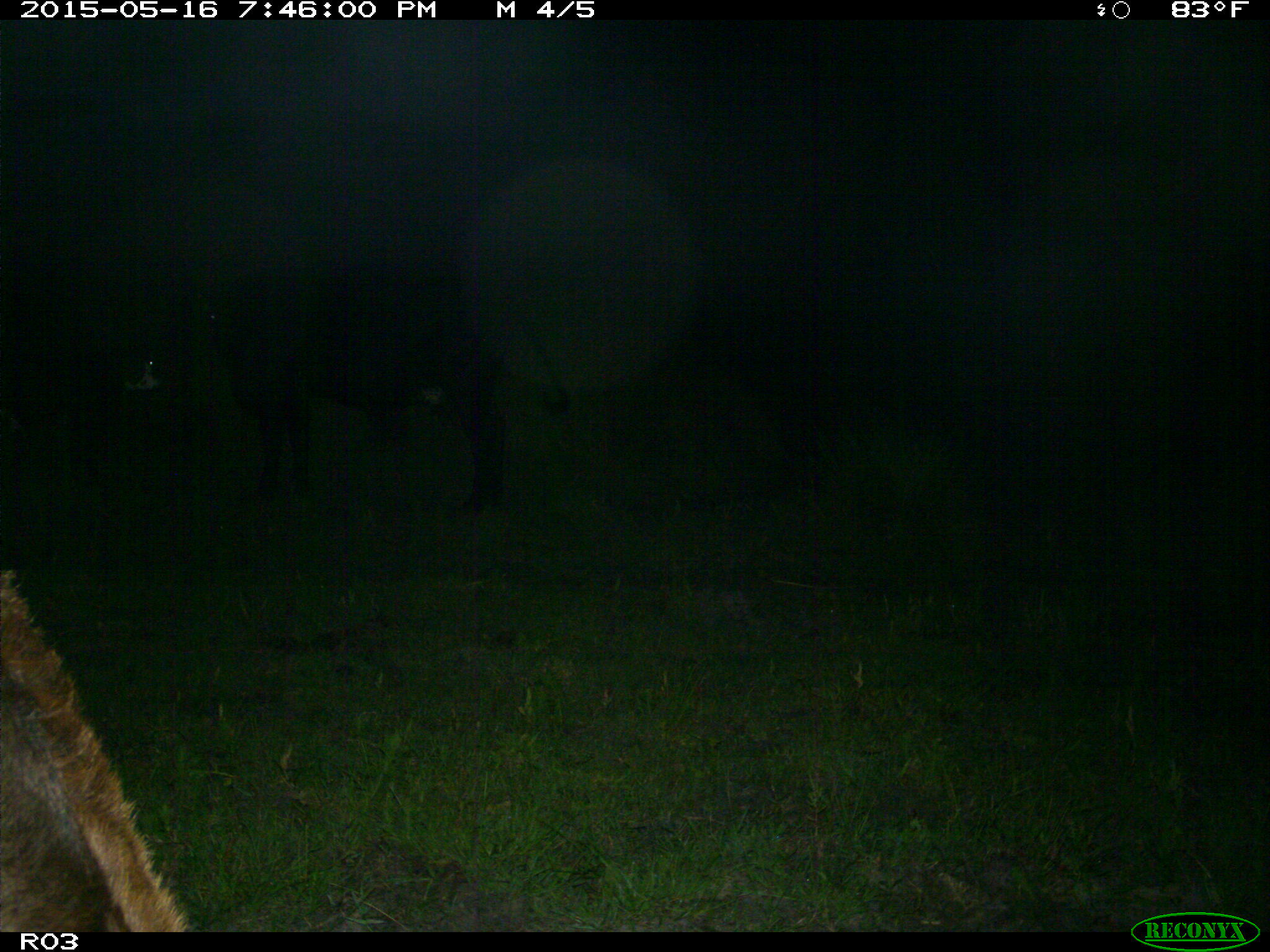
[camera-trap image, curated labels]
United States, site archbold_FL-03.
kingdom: Animalia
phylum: Chordata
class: Mammalia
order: Artiodactyla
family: Bovidae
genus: Bos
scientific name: Bos taurus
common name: domestic cow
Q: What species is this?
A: Bos taurus (domestic cow).